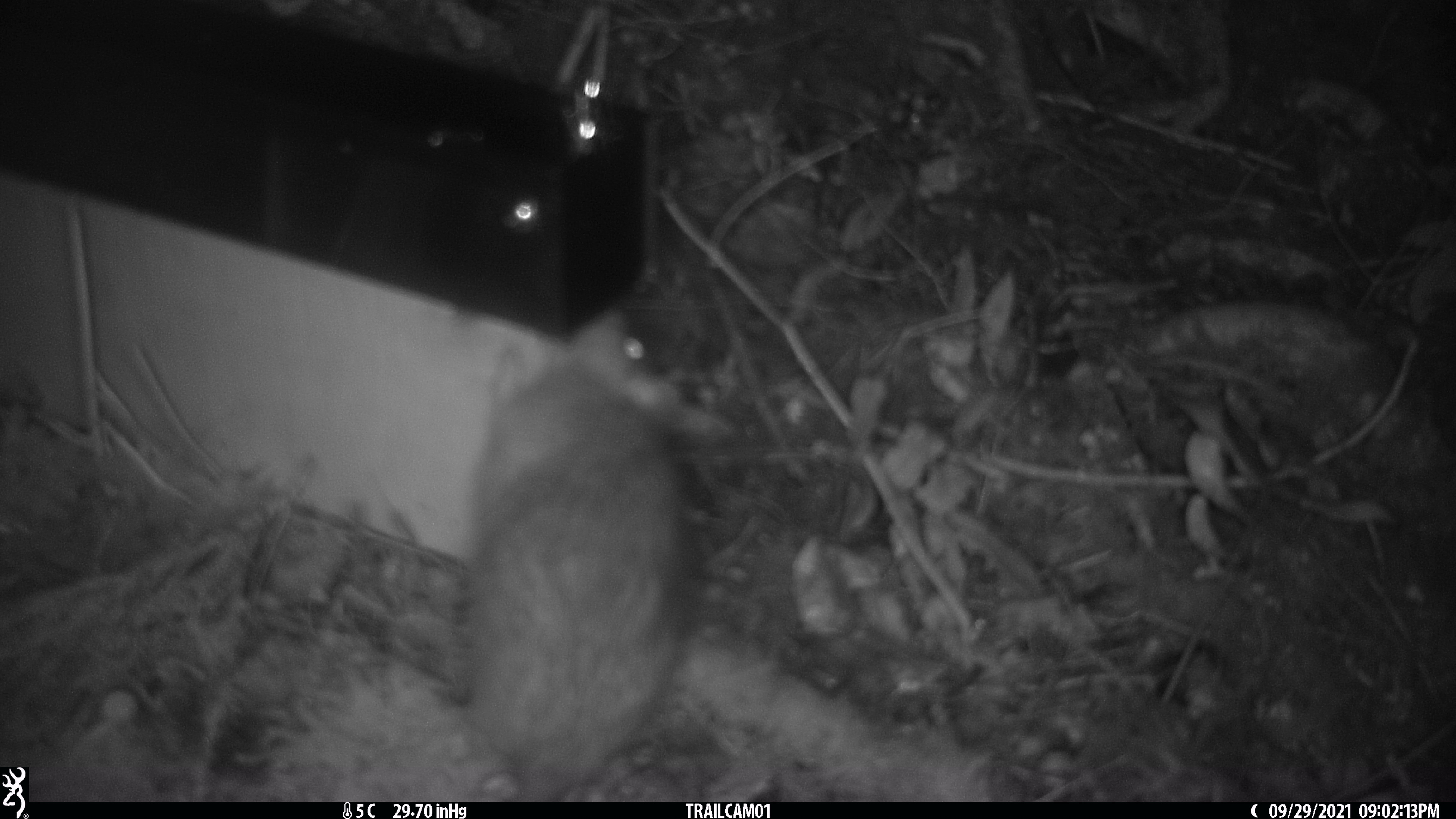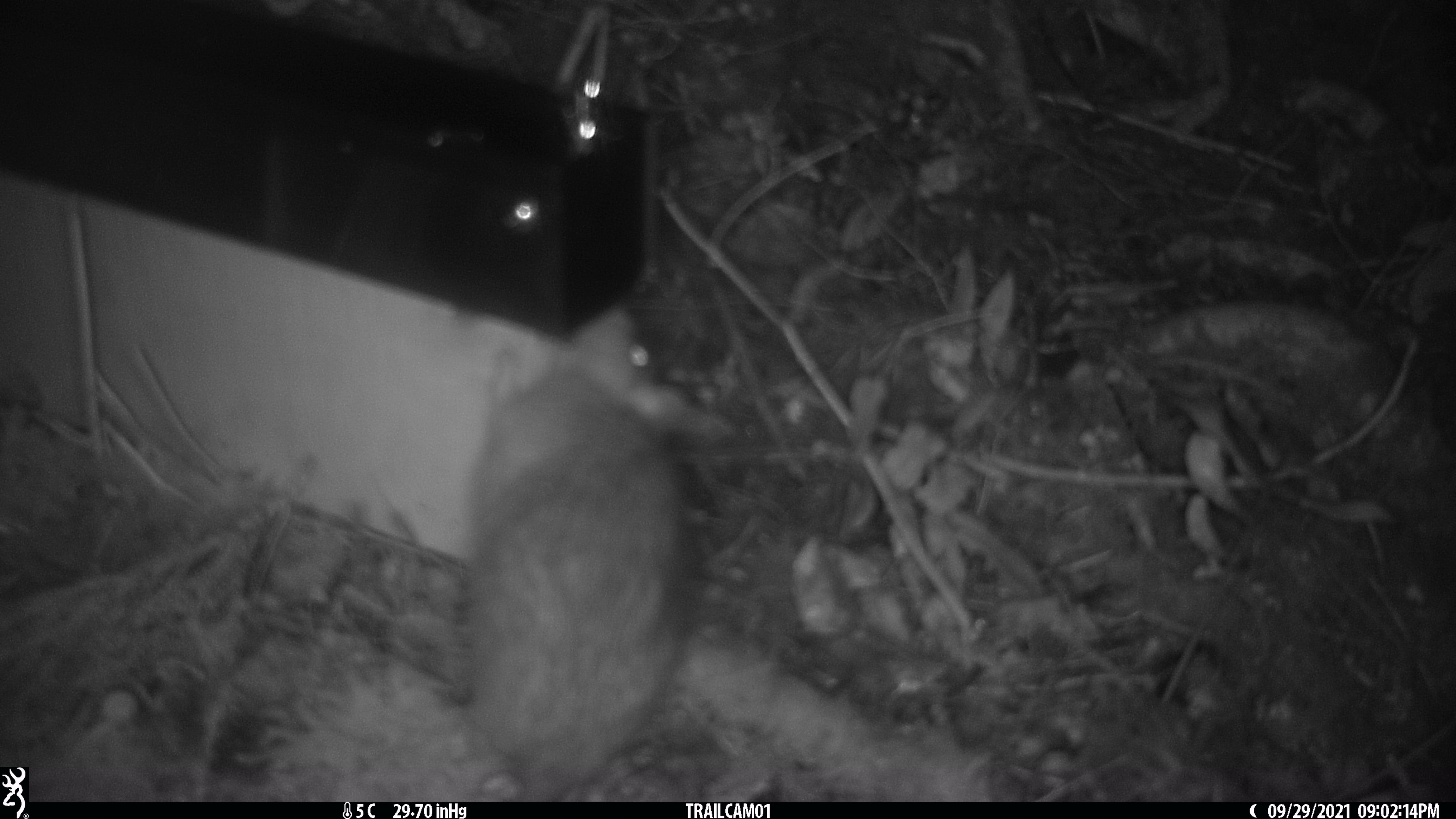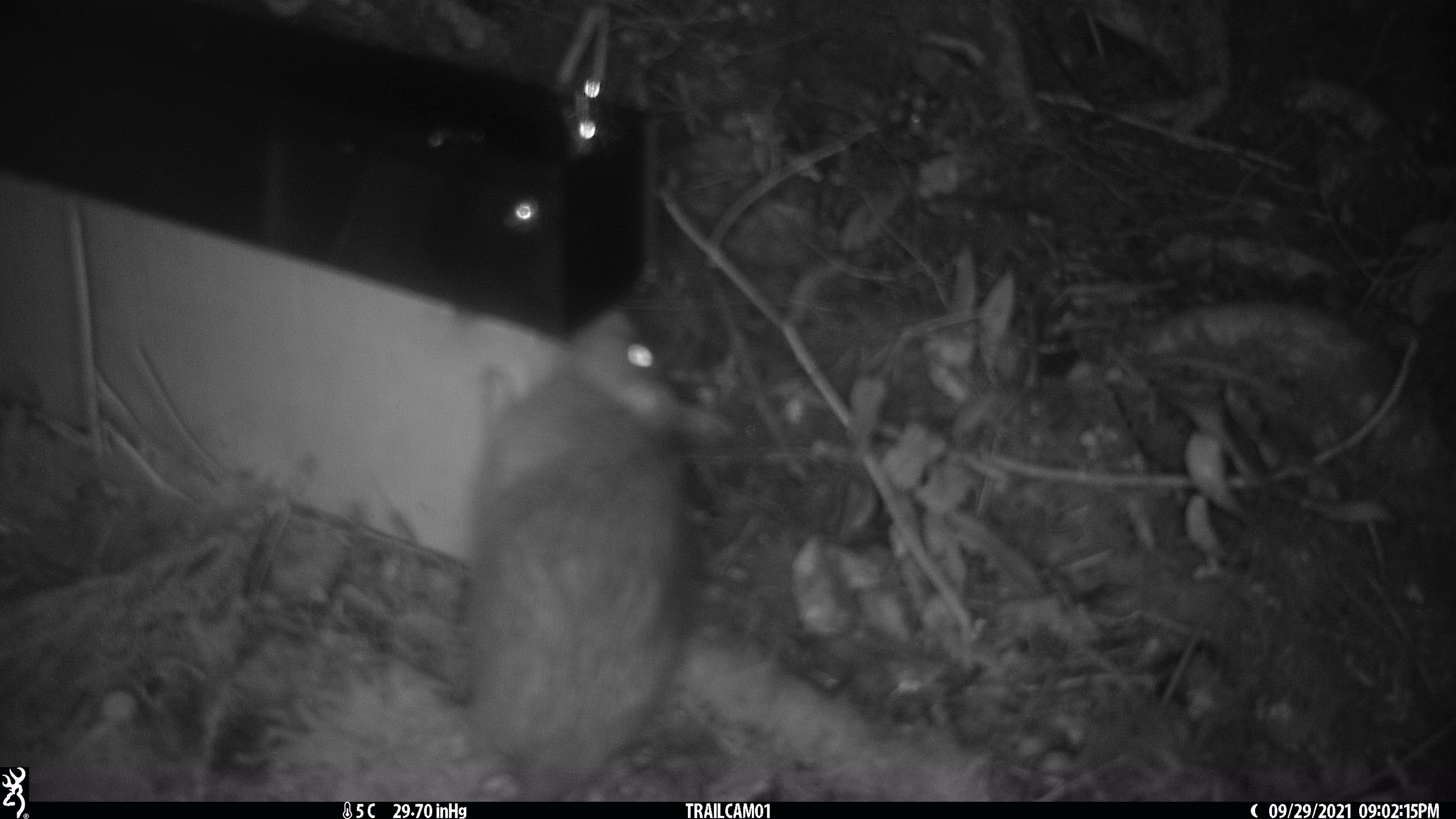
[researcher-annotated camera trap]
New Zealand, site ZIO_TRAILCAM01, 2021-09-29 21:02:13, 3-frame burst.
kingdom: Animalia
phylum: Chordata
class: Mammalia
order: Rodentia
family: Muridae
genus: Rattus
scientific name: Rattus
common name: rat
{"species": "rat (Rattus)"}